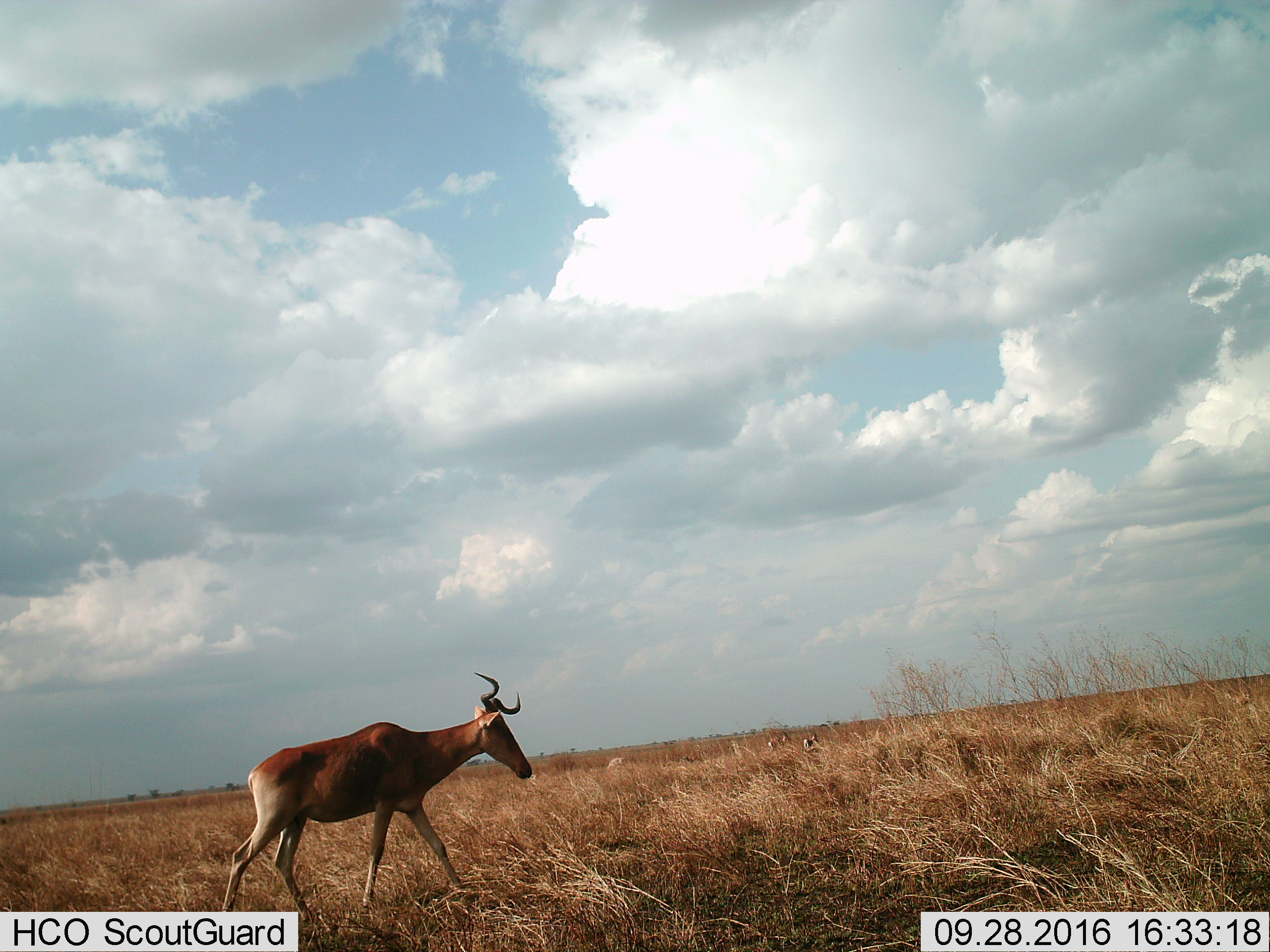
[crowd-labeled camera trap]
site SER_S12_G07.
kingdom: Animalia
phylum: Chordata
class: Mammalia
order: Artiodactyla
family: Bovidae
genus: Alcelaphus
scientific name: Alcelaphus buselaphus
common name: hartebeest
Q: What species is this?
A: Hartebeest (Alcelaphus buselaphus).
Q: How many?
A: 1.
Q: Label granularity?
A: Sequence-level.